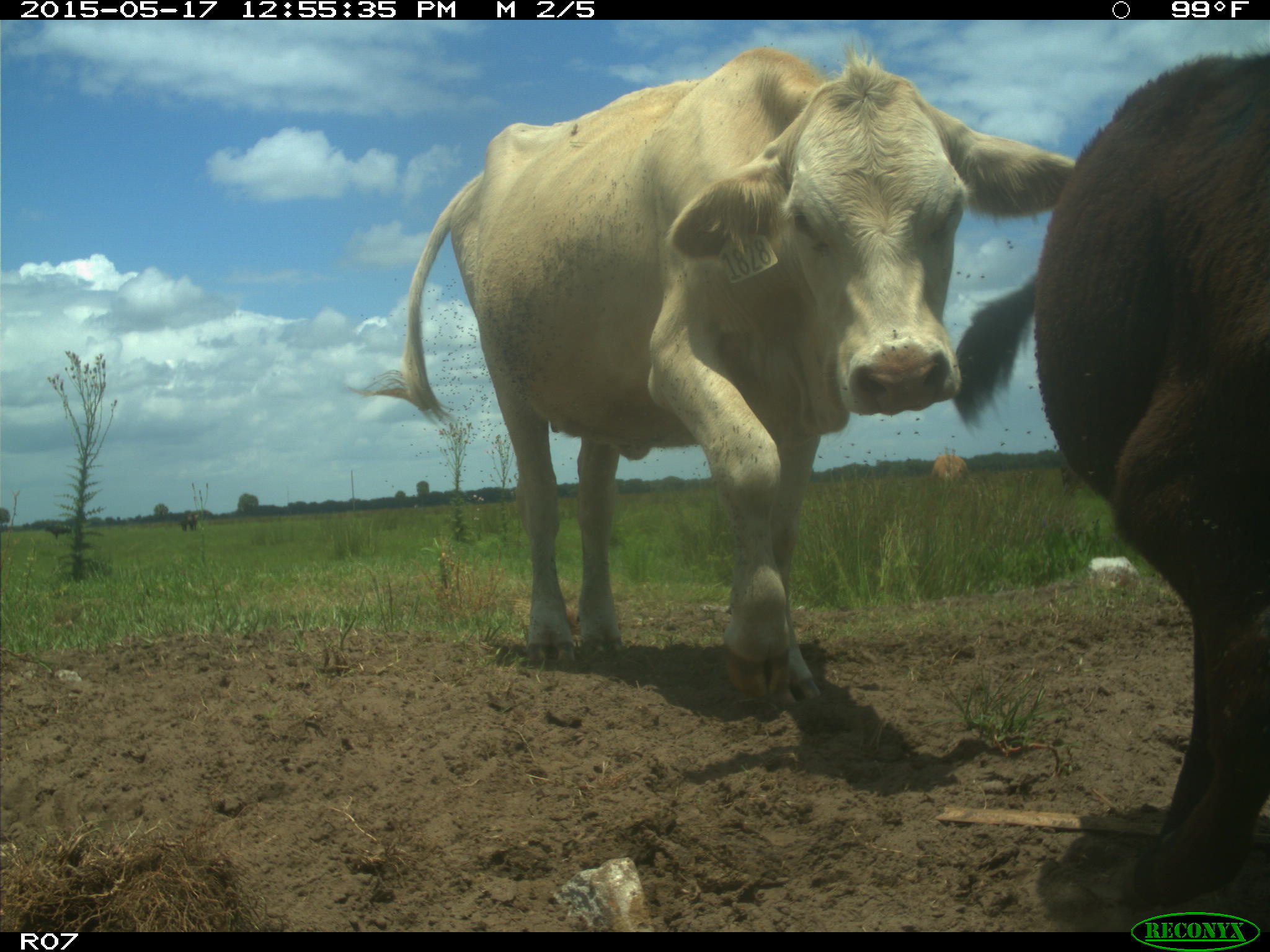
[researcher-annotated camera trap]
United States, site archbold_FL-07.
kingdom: Animalia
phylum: Chordata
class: Mammalia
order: Artiodactyla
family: Bovidae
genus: Bos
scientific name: Bos taurus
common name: domestic cow